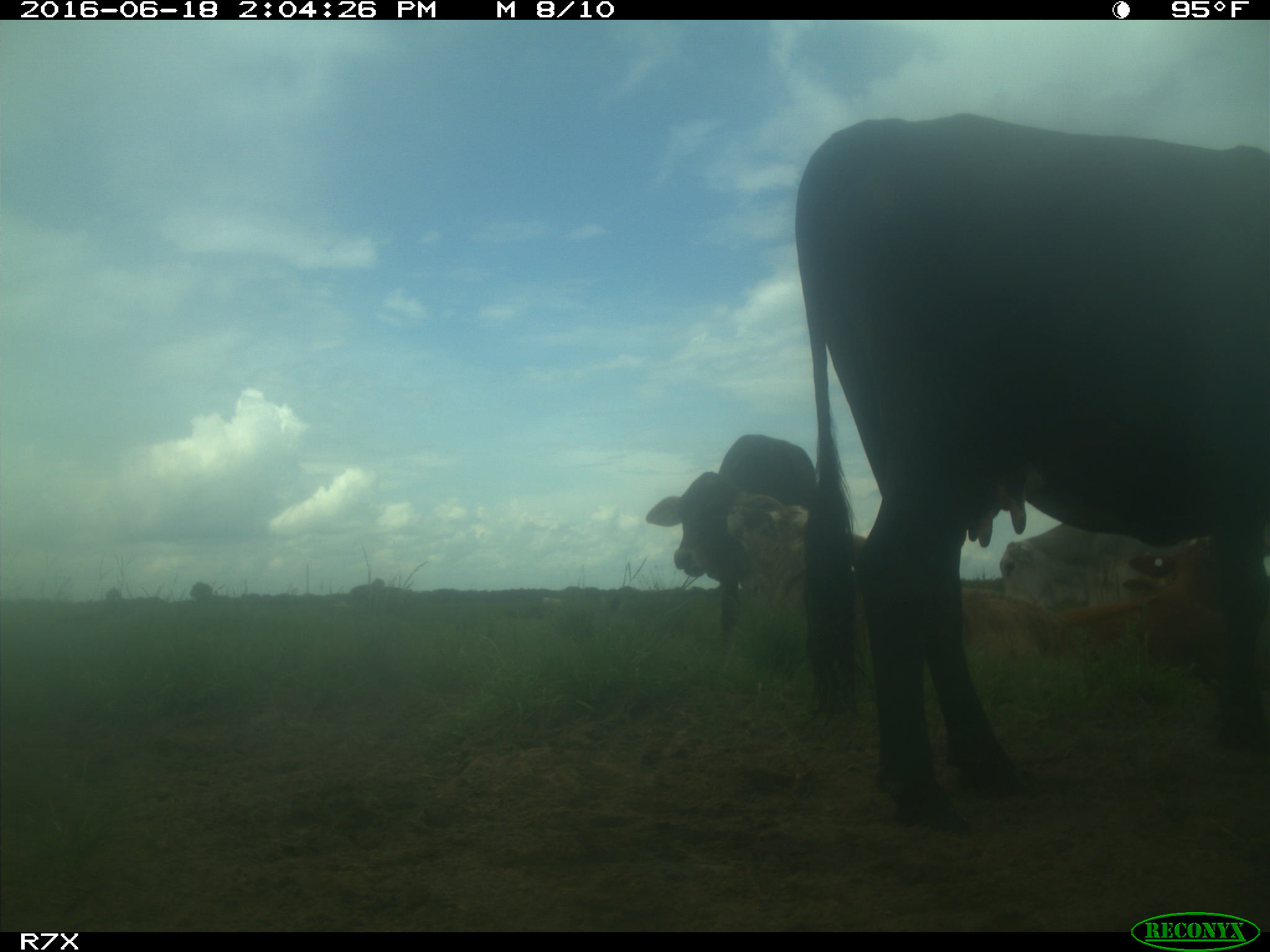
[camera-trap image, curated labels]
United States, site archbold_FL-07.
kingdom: Animalia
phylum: Chordata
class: Mammalia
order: Artiodactyla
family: Bovidae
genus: Bos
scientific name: Bos taurus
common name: domestic cow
Bos taurus (domestic cow).